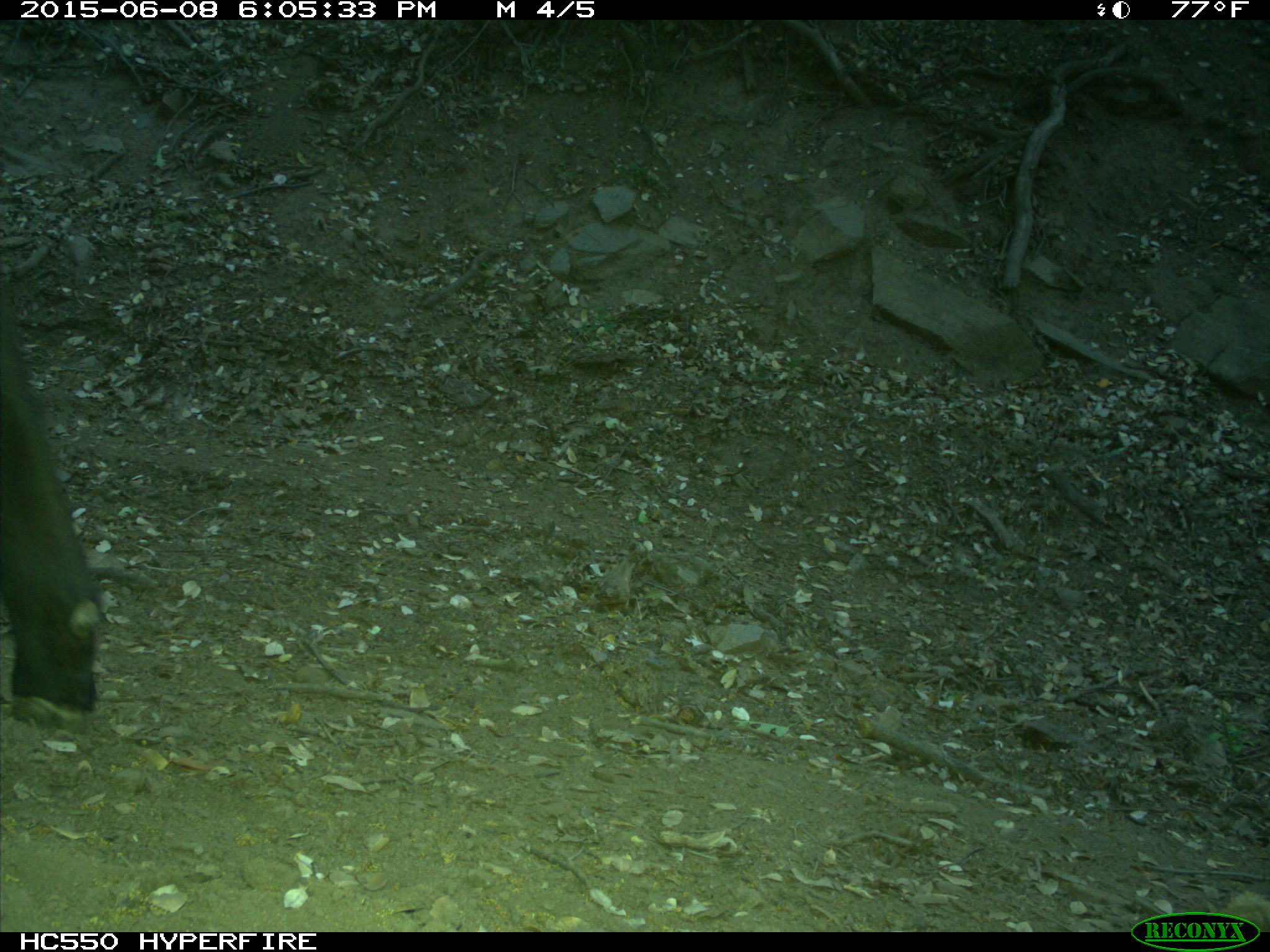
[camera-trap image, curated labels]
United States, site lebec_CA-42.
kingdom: Animalia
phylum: Chordata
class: Mammalia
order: Artiodactyla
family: Bovidae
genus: Bos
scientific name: Bos taurus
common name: domestic cow